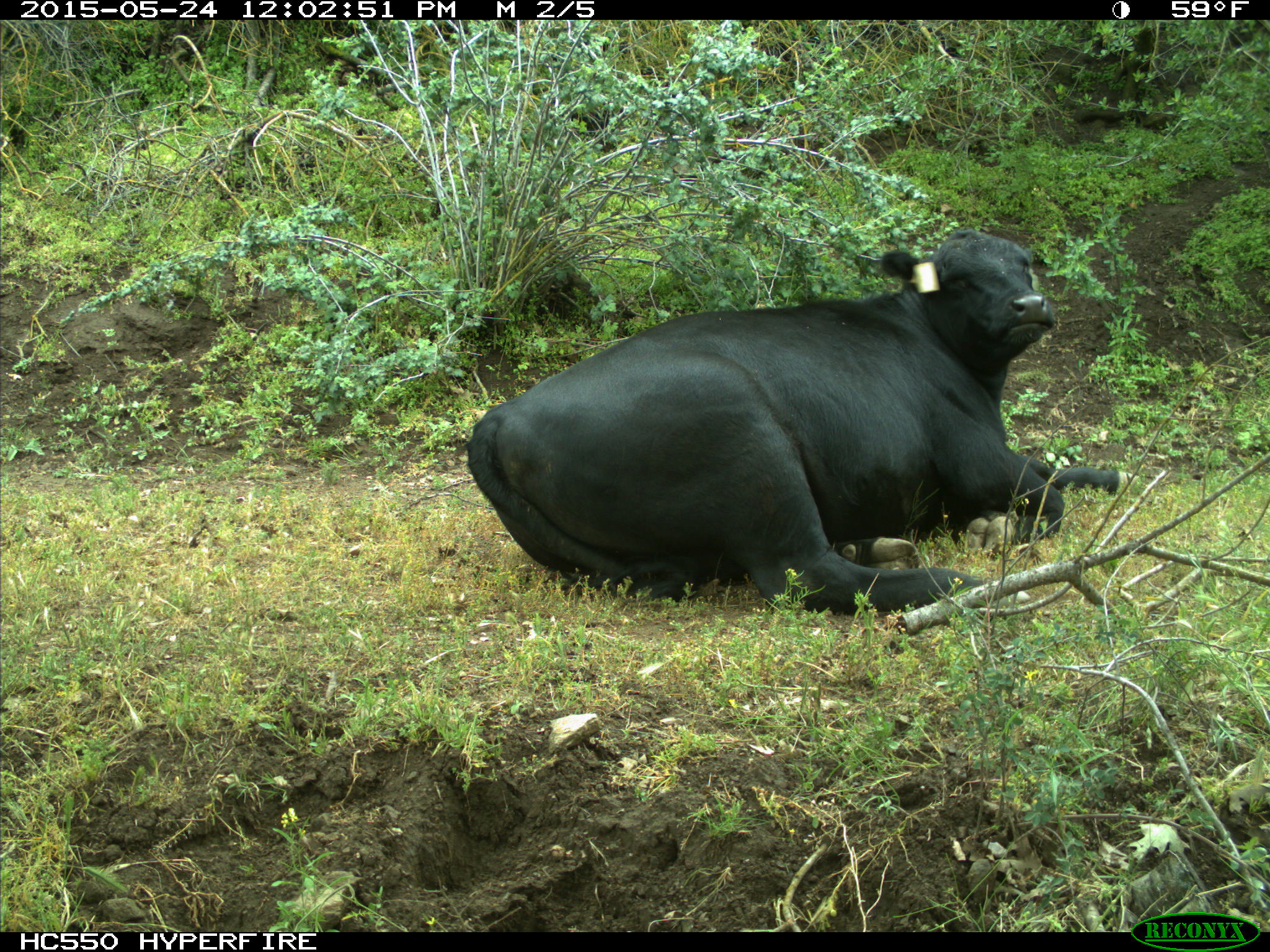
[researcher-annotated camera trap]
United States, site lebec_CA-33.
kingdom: Animalia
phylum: Chordata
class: Mammalia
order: Artiodactyla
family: Bovidae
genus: Bos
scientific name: Bos taurus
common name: domestic cow